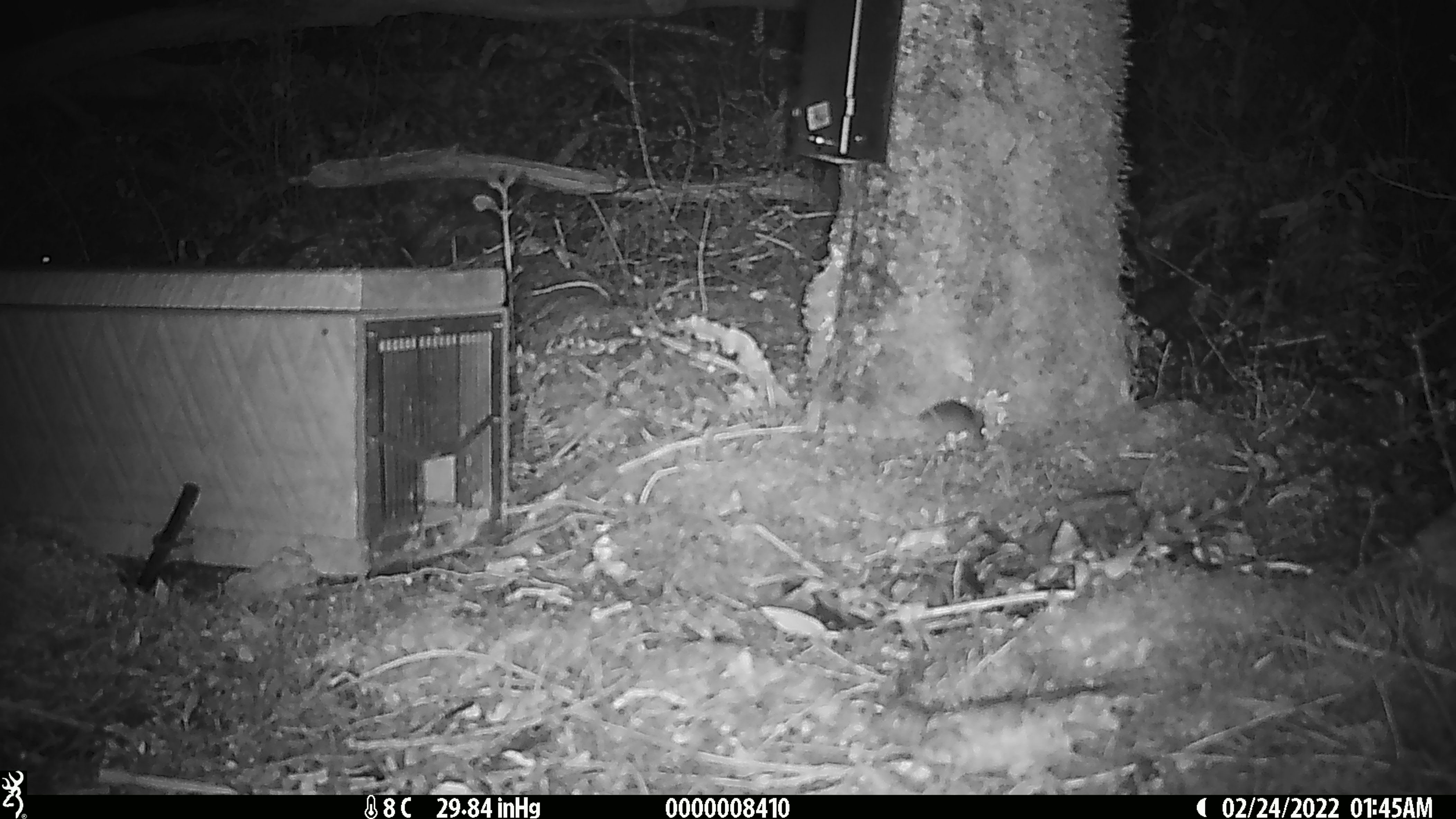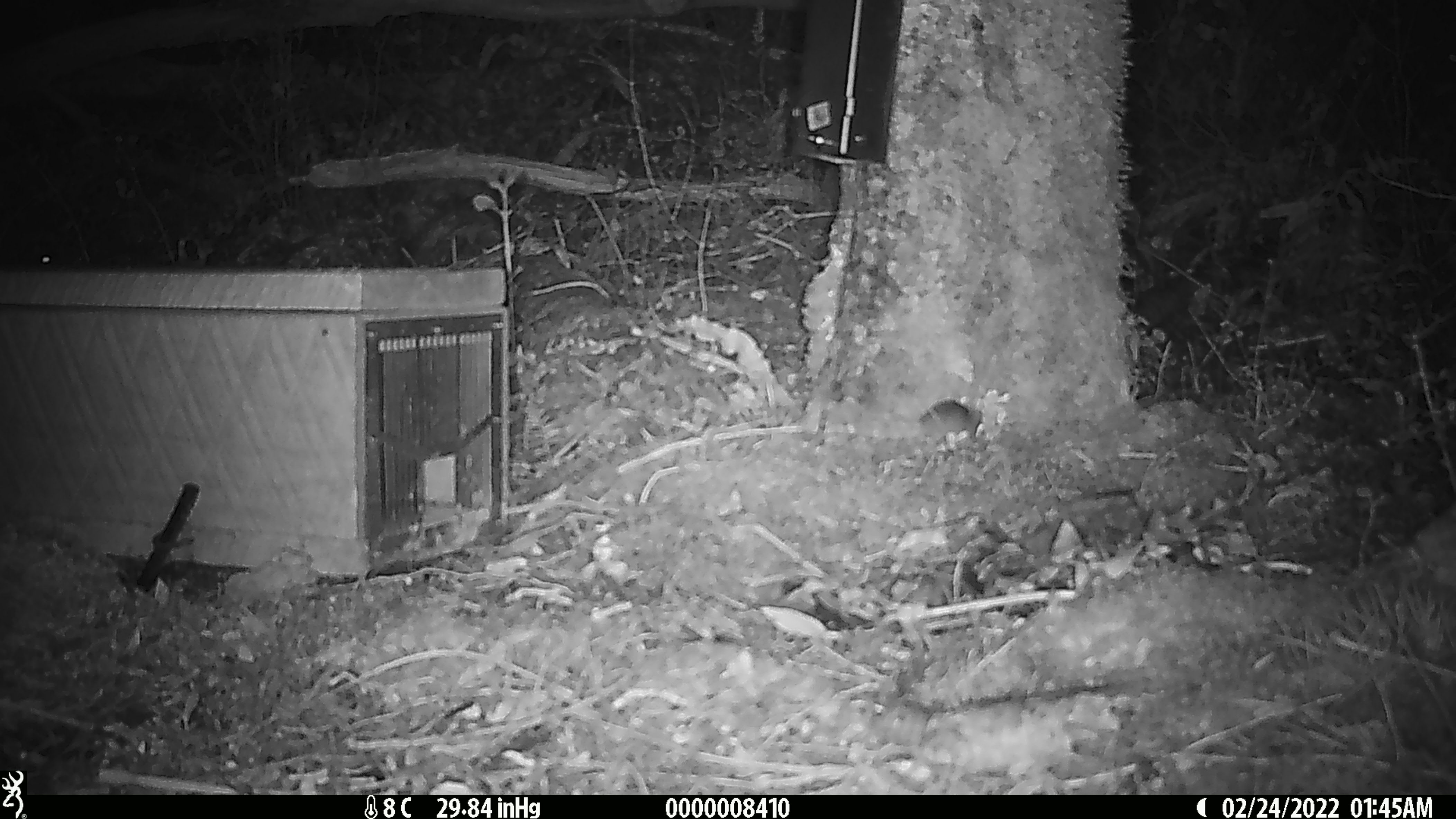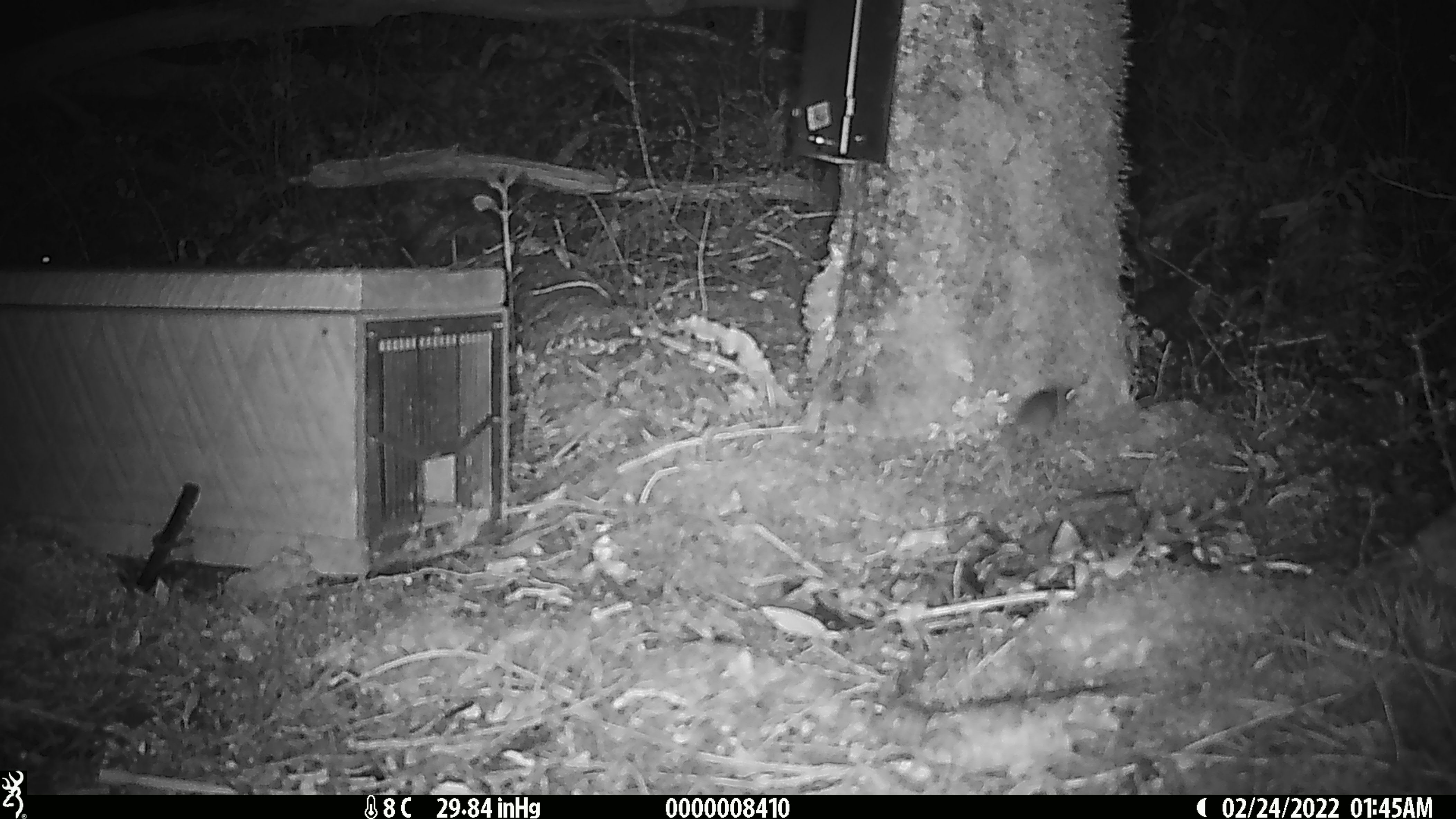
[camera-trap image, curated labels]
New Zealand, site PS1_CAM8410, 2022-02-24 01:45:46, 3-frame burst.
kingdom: Animalia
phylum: Chordata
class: Mammalia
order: Rodentia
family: Muridae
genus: Mus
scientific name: Mus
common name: mouse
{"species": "mouse (Mus)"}